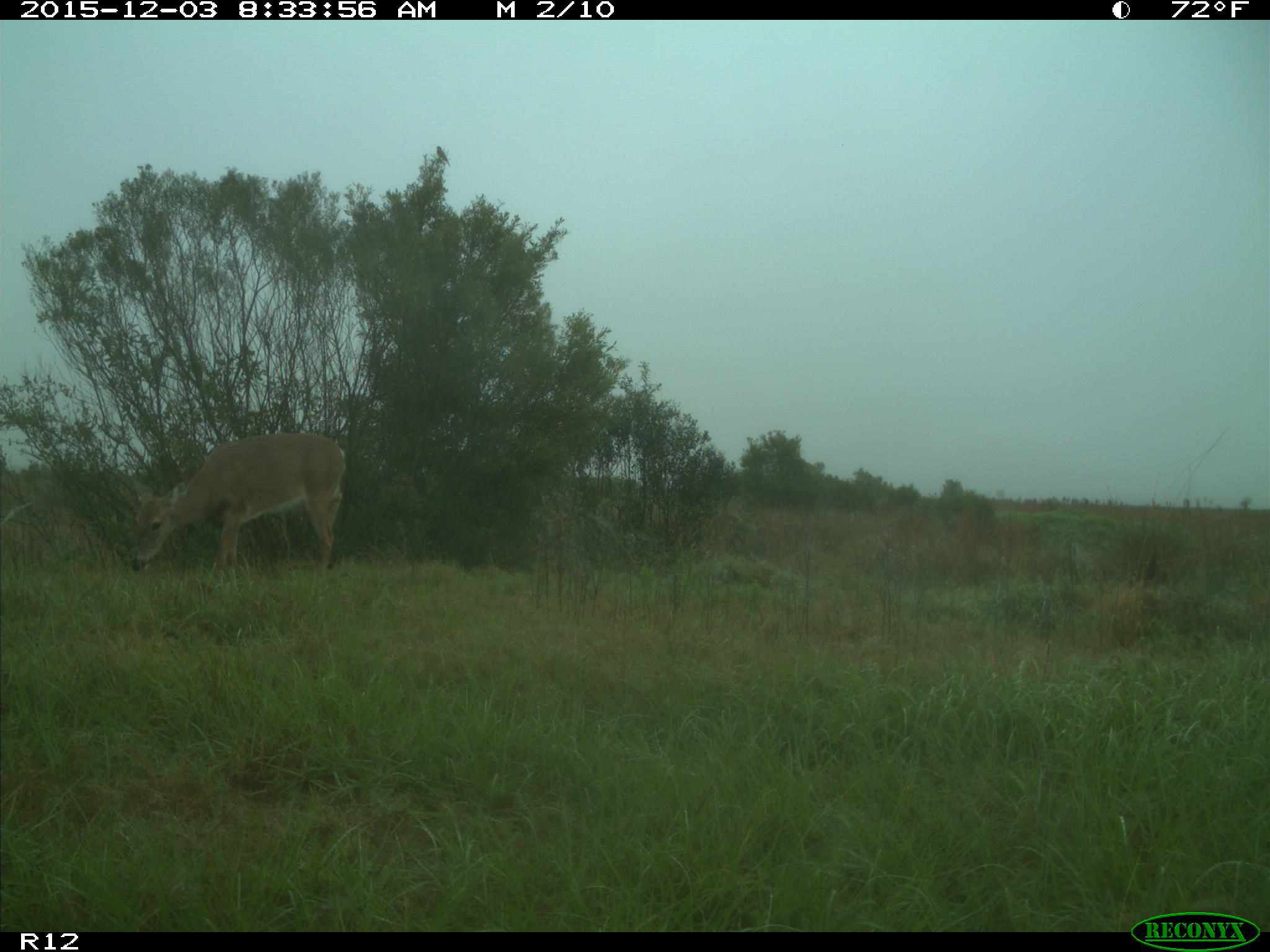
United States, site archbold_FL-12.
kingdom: Animalia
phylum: Chordata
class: Mammalia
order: Artiodactyla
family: Cervidae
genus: Odocoileus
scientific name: Odocoileus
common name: deer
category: unidentified deer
Unidentified deer (deer) (Odocoileus).